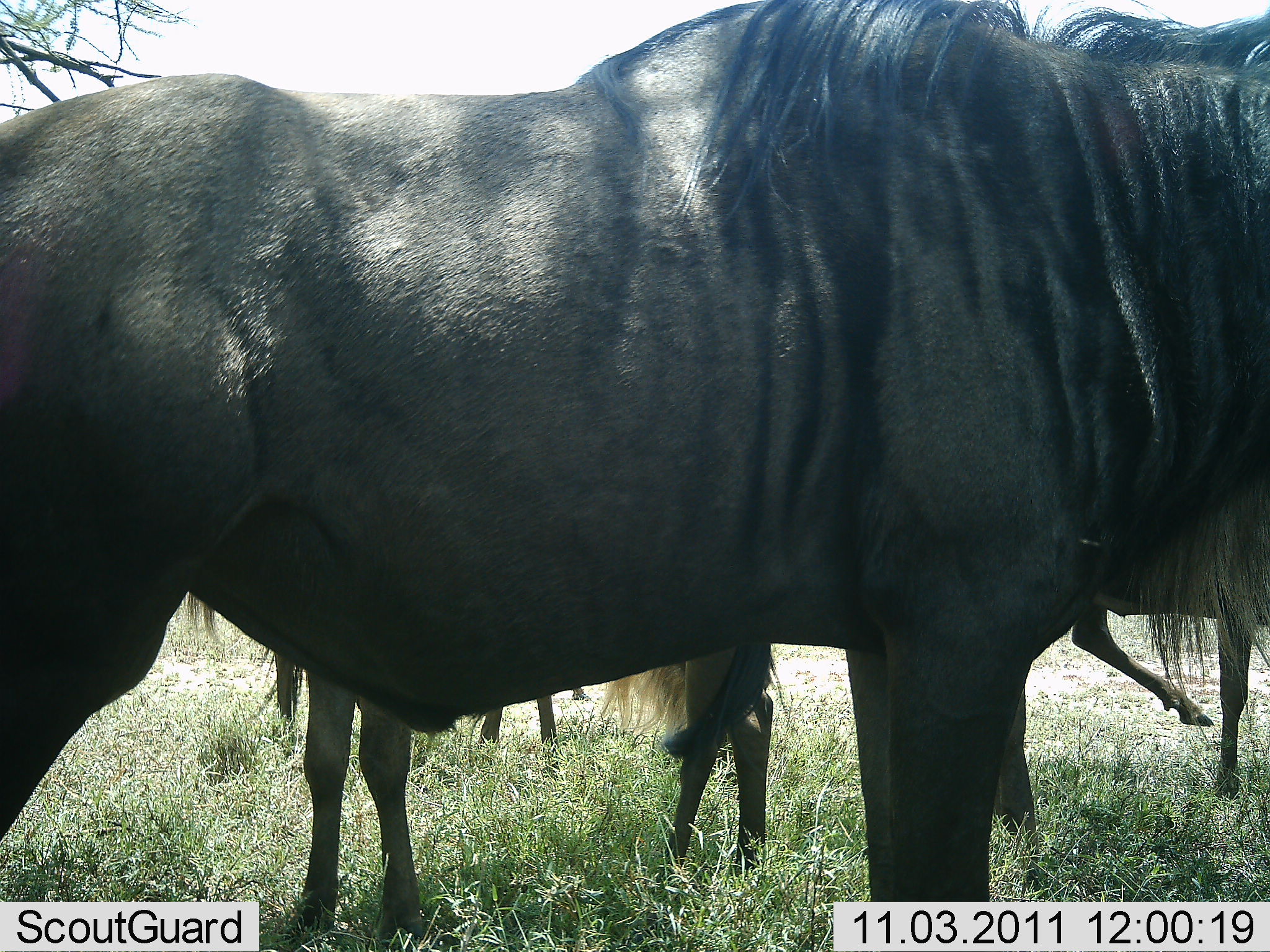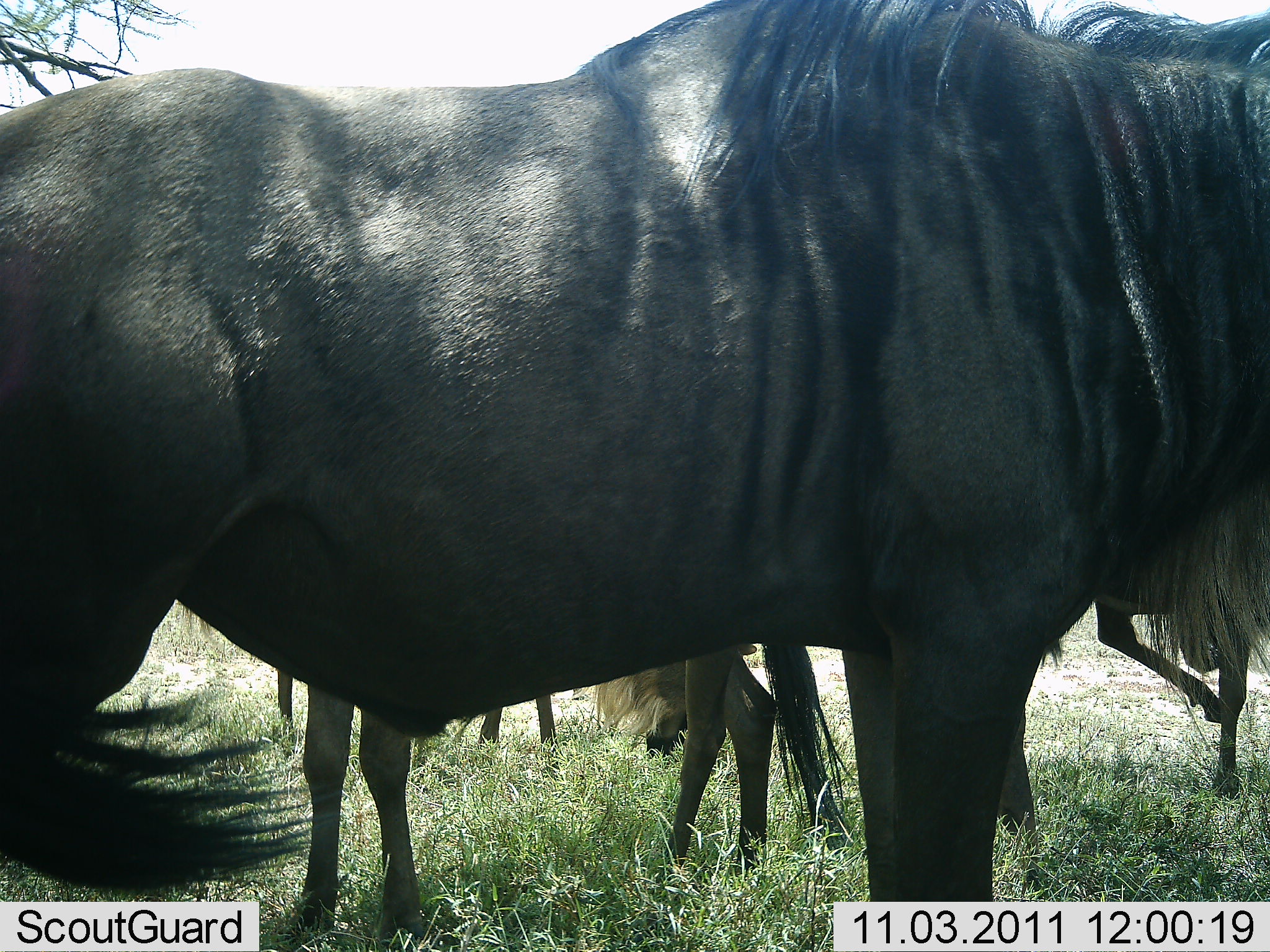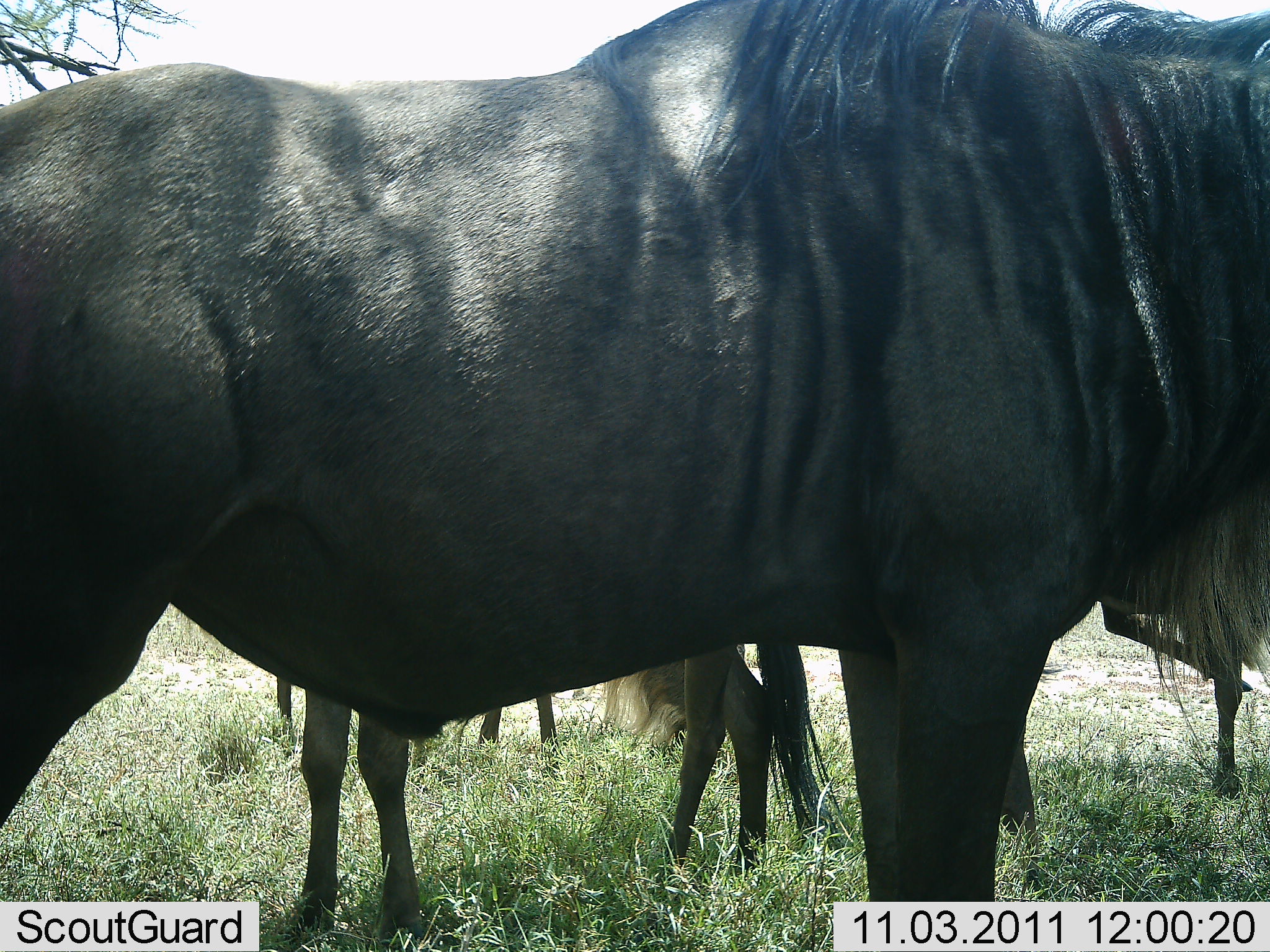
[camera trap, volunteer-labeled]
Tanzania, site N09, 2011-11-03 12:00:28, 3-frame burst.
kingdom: Animalia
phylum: Chordata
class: Mammalia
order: Artiodactyla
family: Bovidae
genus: Connochaetes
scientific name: Connochaetes taurinus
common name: blue wildebeest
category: wildebeest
Wildebeest (blue wildebeest) (Connochaetes taurinus), count 4. Behavior (volunteer vote fractions): standing 88%, resting 19%, moving 6%, interacting 0%. Young present (vote fraction): 6%. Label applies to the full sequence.